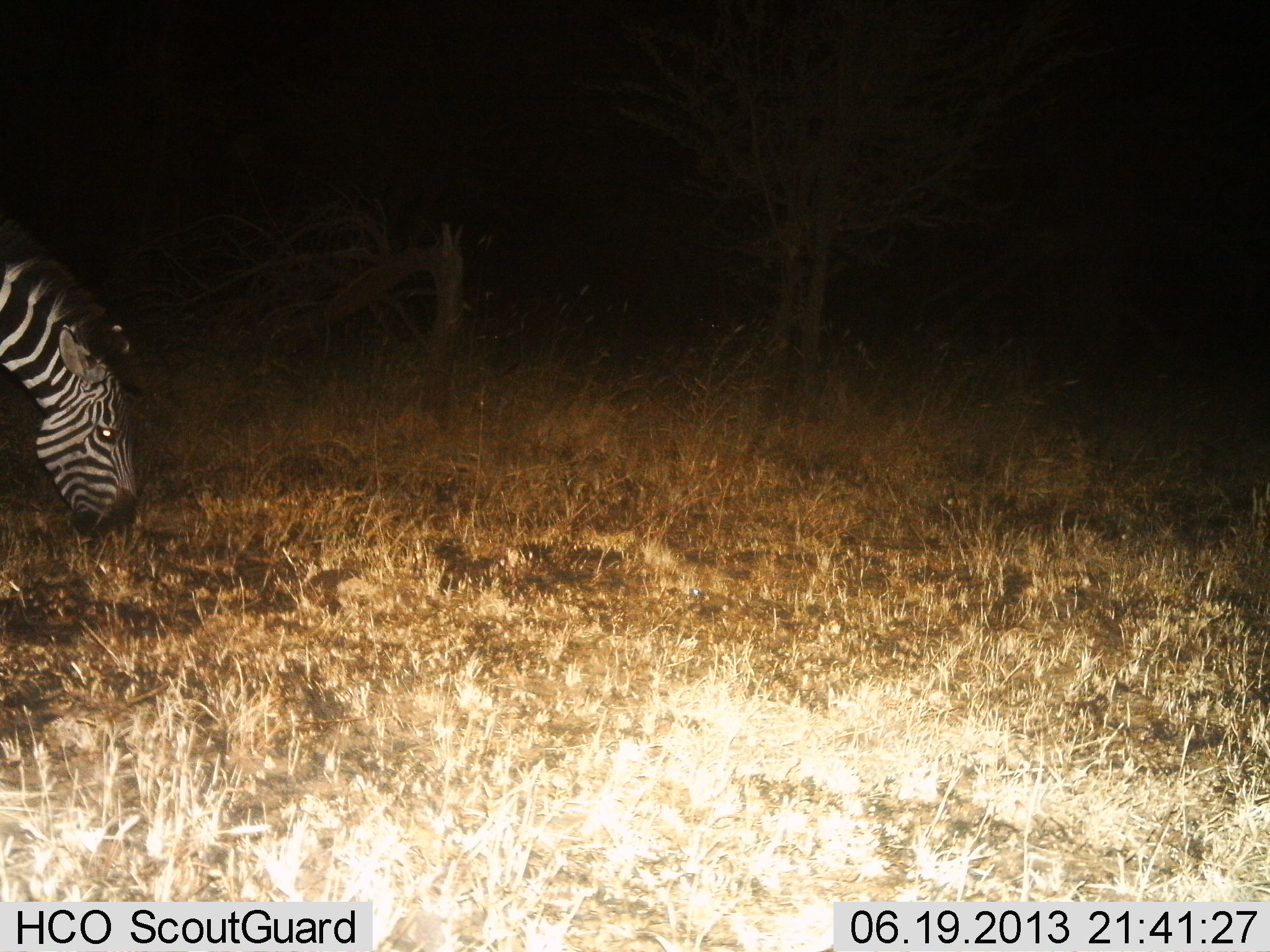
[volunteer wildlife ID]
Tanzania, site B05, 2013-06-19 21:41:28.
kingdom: Animalia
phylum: Chordata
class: Mammalia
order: Perissodactyla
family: Equidae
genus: Equus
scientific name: Equus quagga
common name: plains zebra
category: zebra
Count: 1.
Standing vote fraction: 11%.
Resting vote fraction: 0%.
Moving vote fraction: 0%.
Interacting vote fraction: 0%.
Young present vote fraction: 0%.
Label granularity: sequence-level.